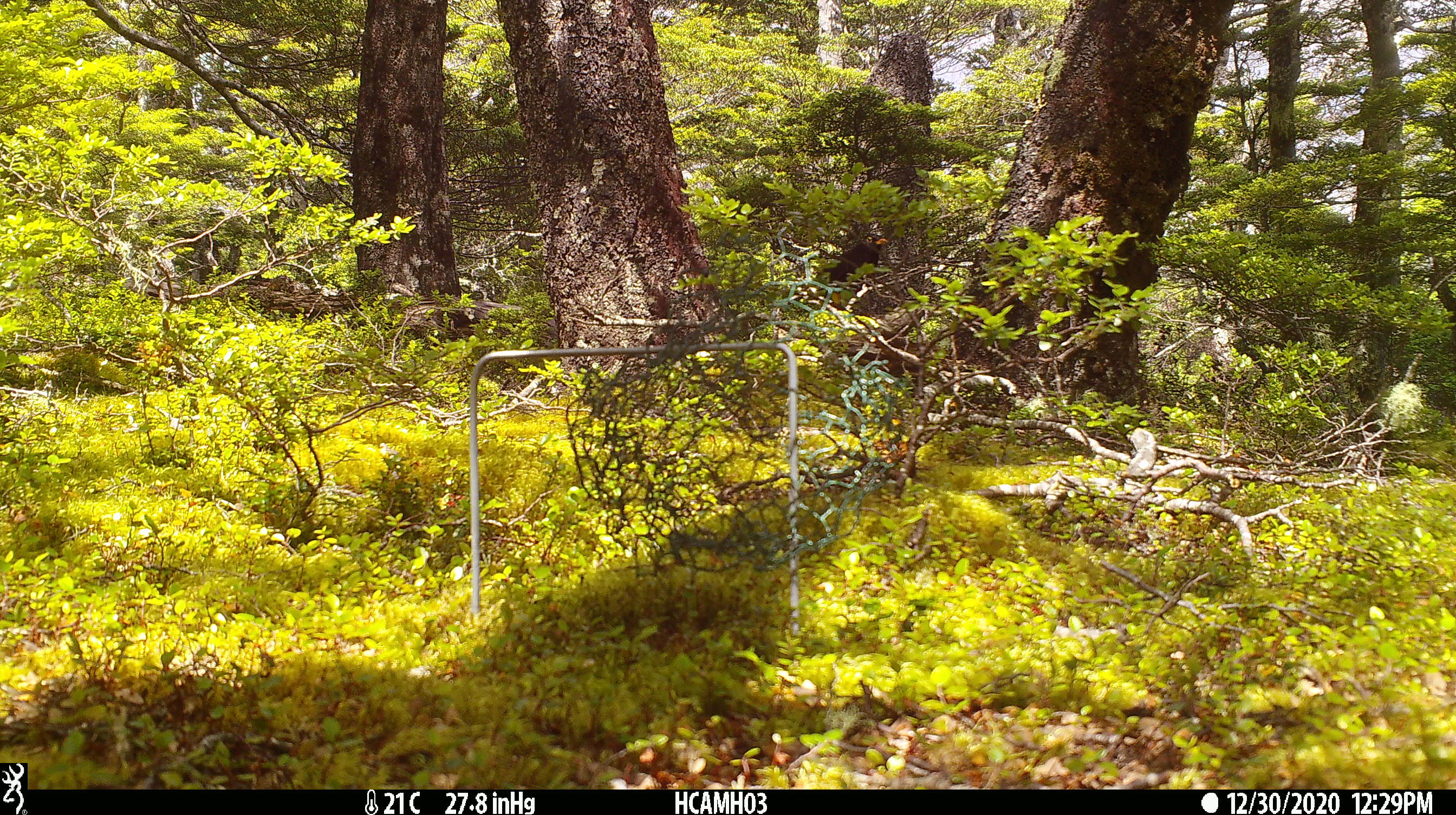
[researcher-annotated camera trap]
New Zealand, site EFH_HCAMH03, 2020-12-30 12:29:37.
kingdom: Animalia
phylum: Chordata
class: Aves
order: Passeriformes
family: Turdidae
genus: Turdus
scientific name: Turdus merula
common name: eurasian blackbird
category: blackbird